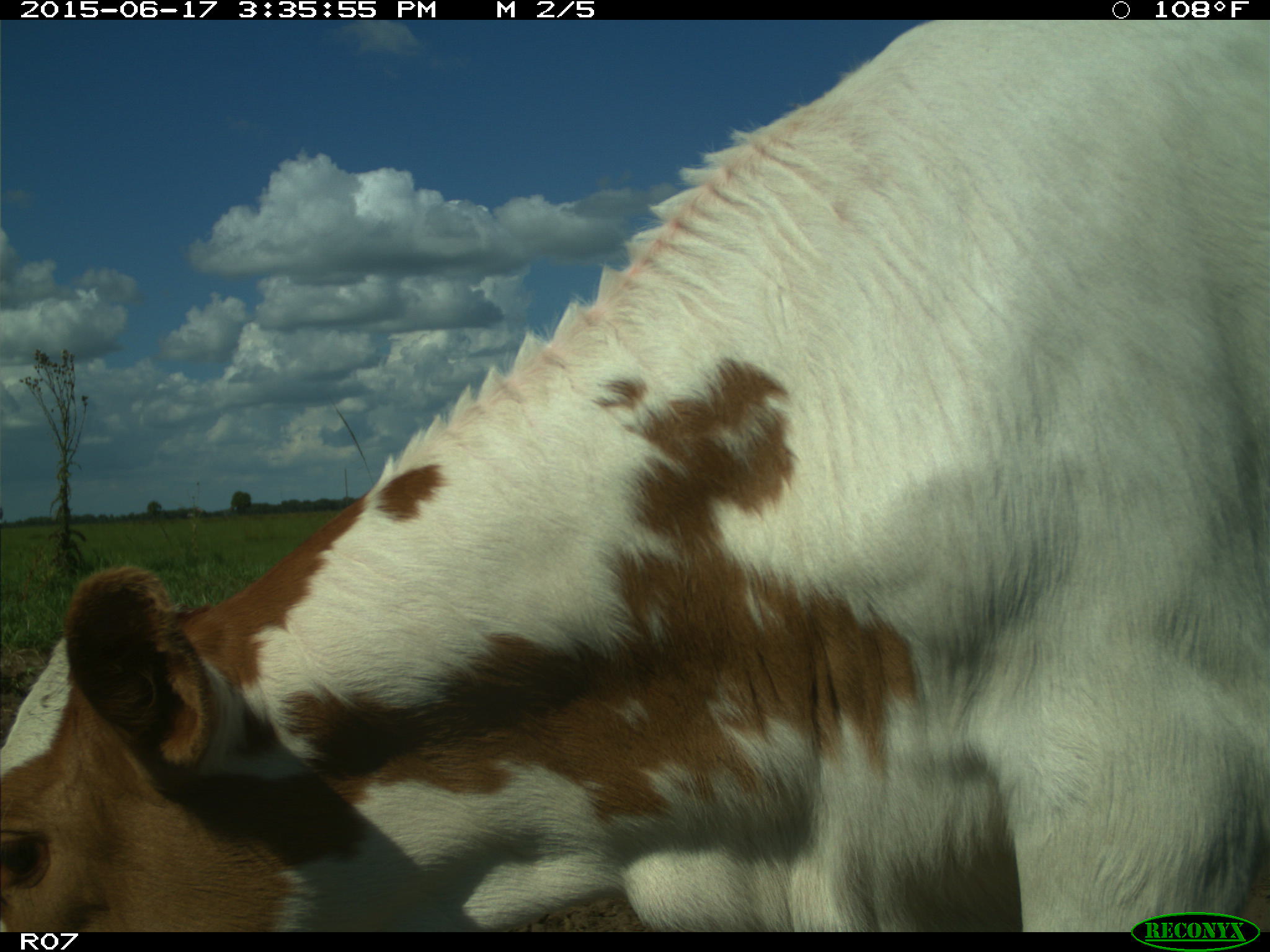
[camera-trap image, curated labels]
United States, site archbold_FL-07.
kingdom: Animalia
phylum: Chordata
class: Mammalia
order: Artiodactyla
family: Bovidae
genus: Bos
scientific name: Bos taurus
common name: domestic cow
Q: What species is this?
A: Bos taurus (domestic cow).